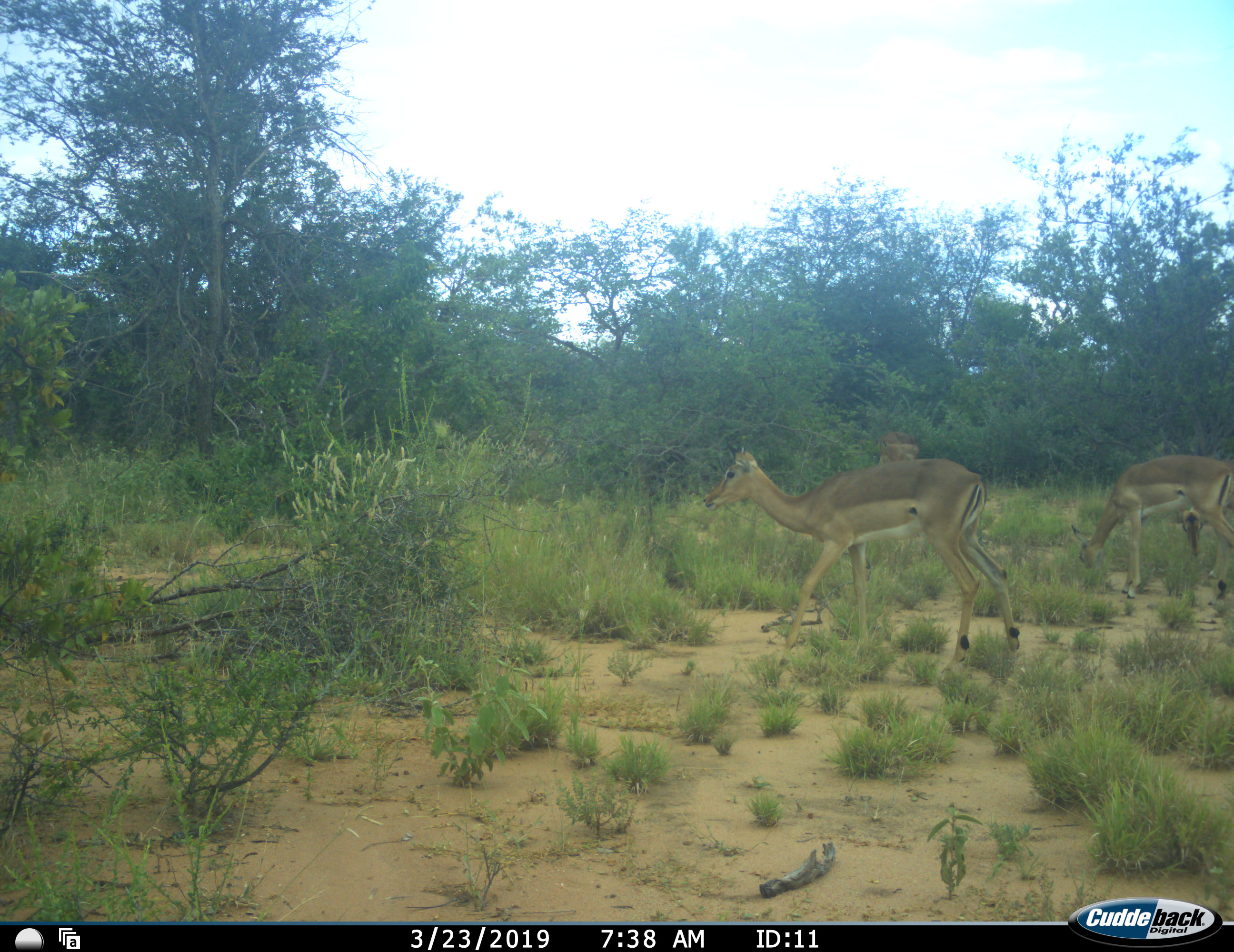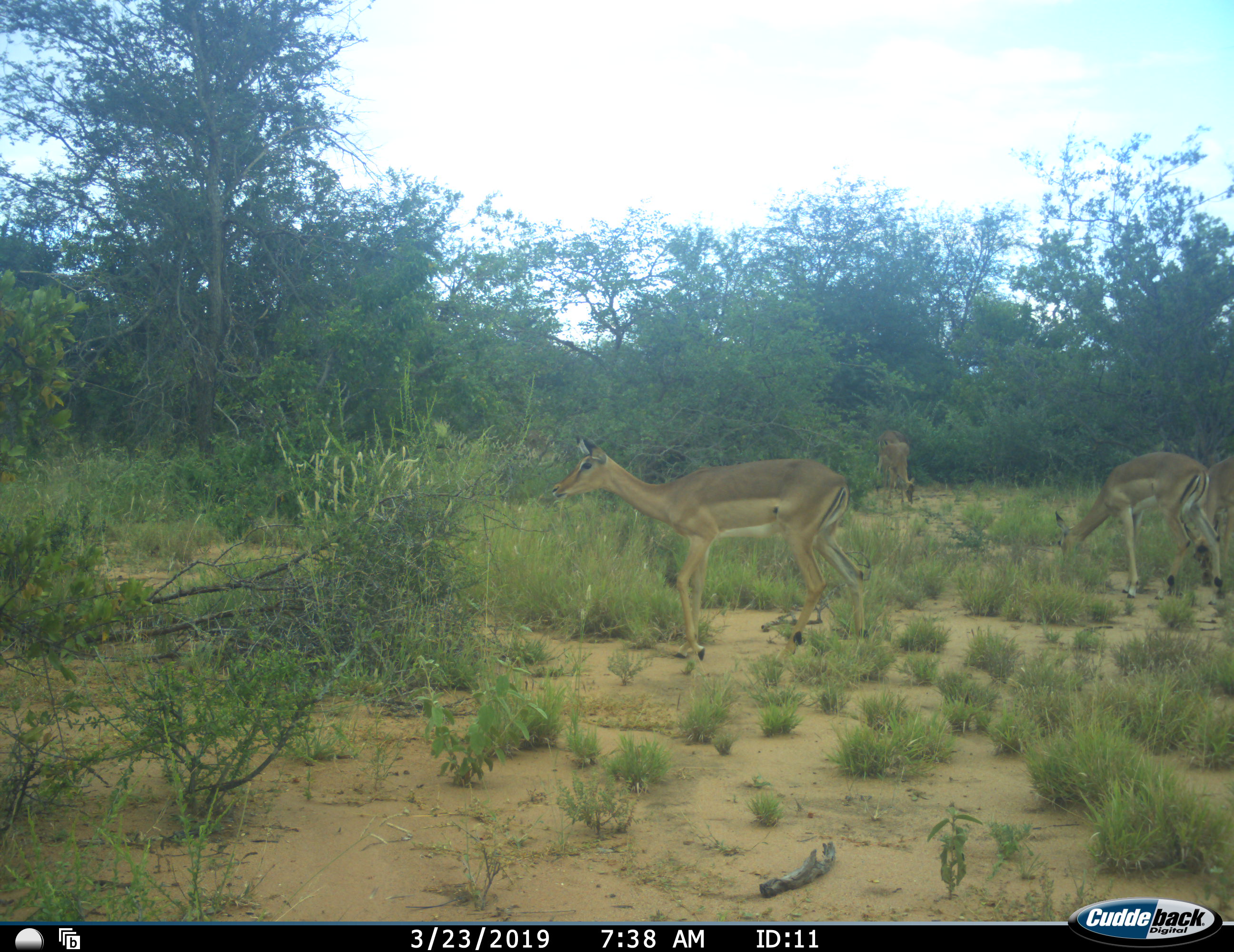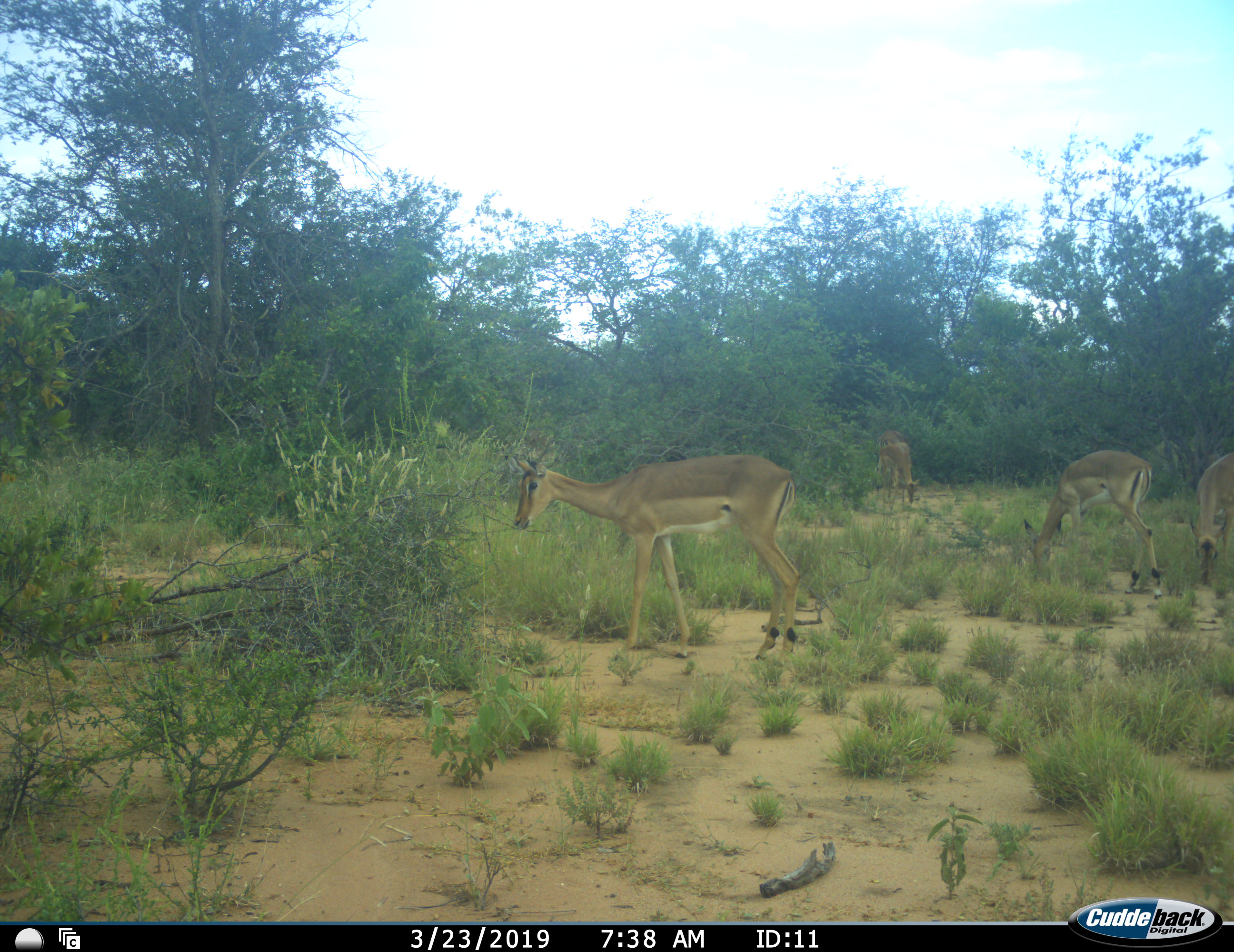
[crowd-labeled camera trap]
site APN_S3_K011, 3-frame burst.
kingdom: Animalia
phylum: Chordata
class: Mammalia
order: Artiodactyla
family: Bovidae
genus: Aepyceros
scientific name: Aepyceros melampus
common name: impala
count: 4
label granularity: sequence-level